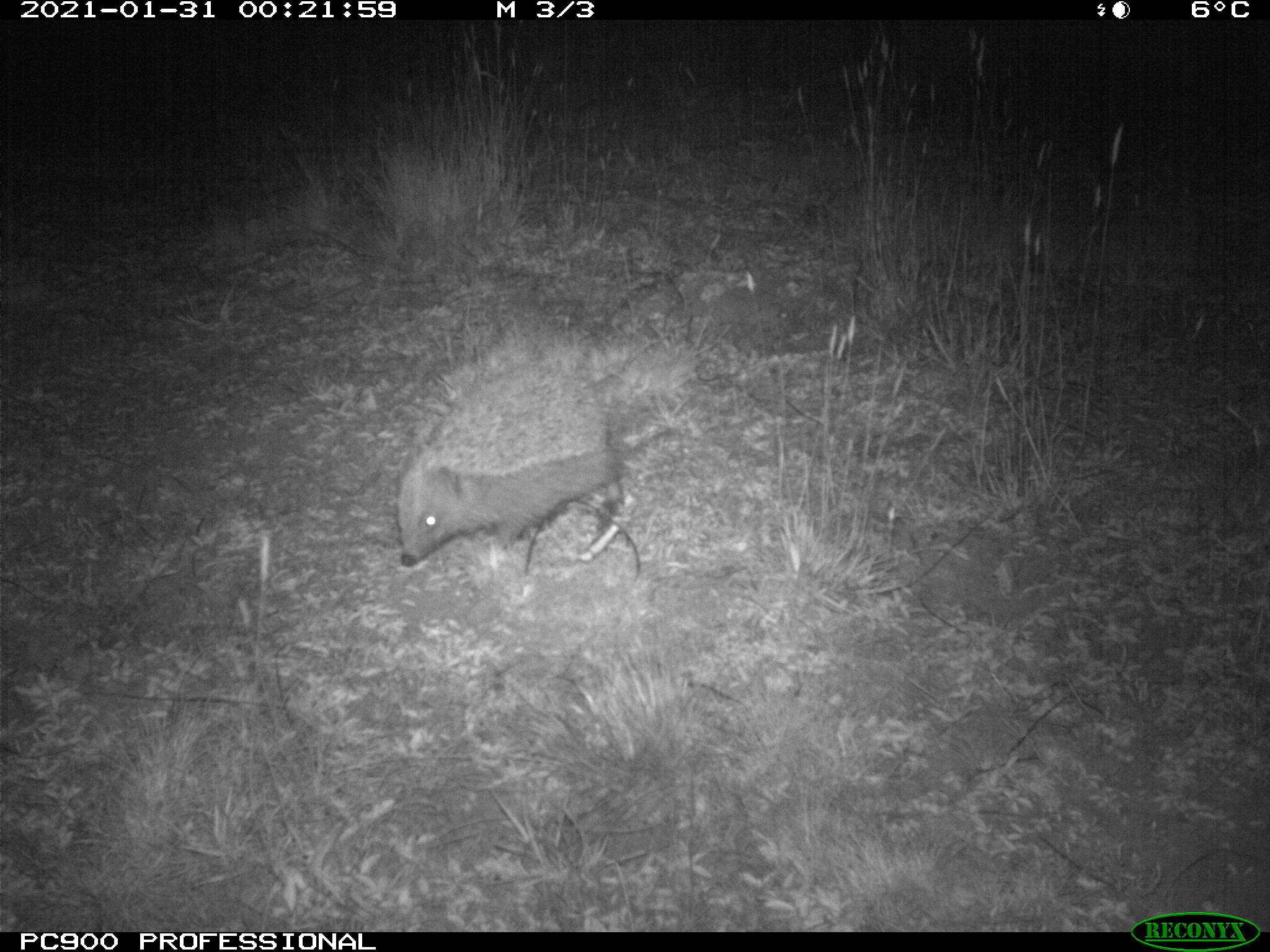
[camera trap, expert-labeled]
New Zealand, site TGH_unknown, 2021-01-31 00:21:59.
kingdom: Animalia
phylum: Chordata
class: Mammalia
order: Eulipotyphla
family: Erinaceidae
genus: Erinaceus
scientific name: Erinaceus europaeus europaeus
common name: european hedgehog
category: hedgehog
Hedgehog (european hedgehog) (Erinaceus europaeus europaeus).